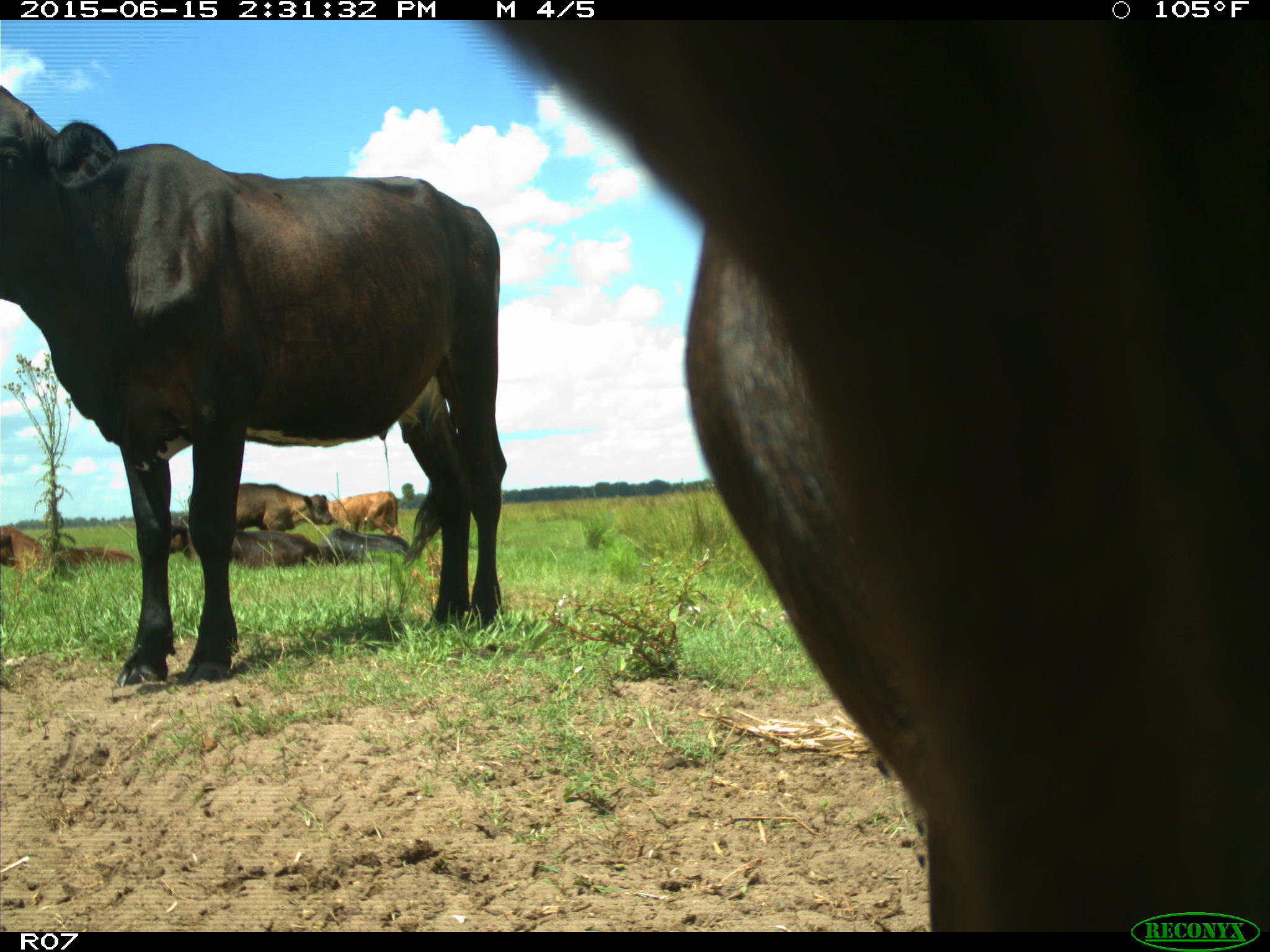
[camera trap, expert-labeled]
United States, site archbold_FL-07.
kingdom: Animalia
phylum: Chordata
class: Mammalia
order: Artiodactyla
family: Bovidae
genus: Bos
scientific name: Bos taurus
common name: domestic cow